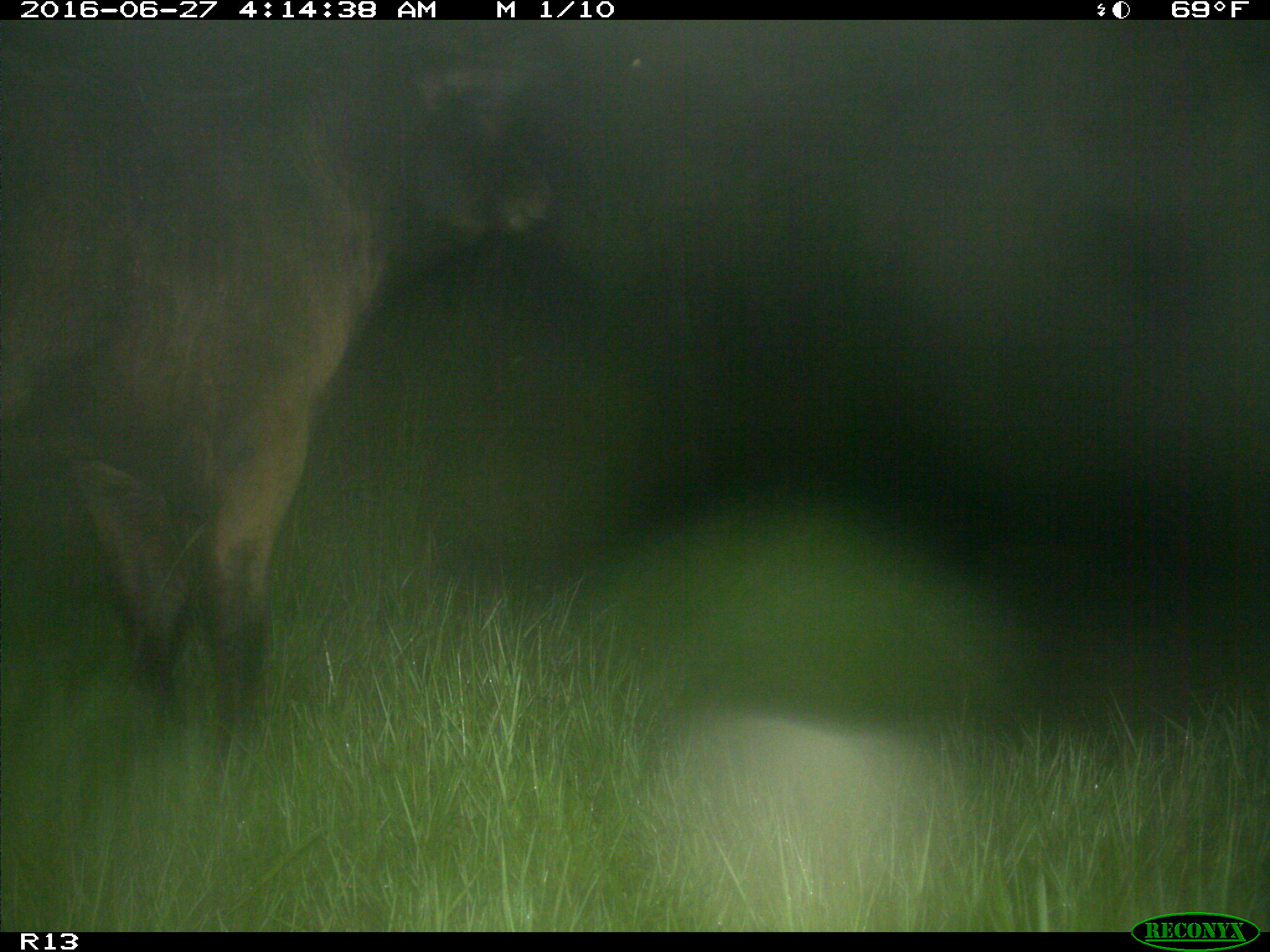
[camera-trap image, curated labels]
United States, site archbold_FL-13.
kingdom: Animalia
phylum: Chordata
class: Mammalia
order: Artiodactyla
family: Bovidae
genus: Bos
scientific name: Bos taurus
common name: domestic cow